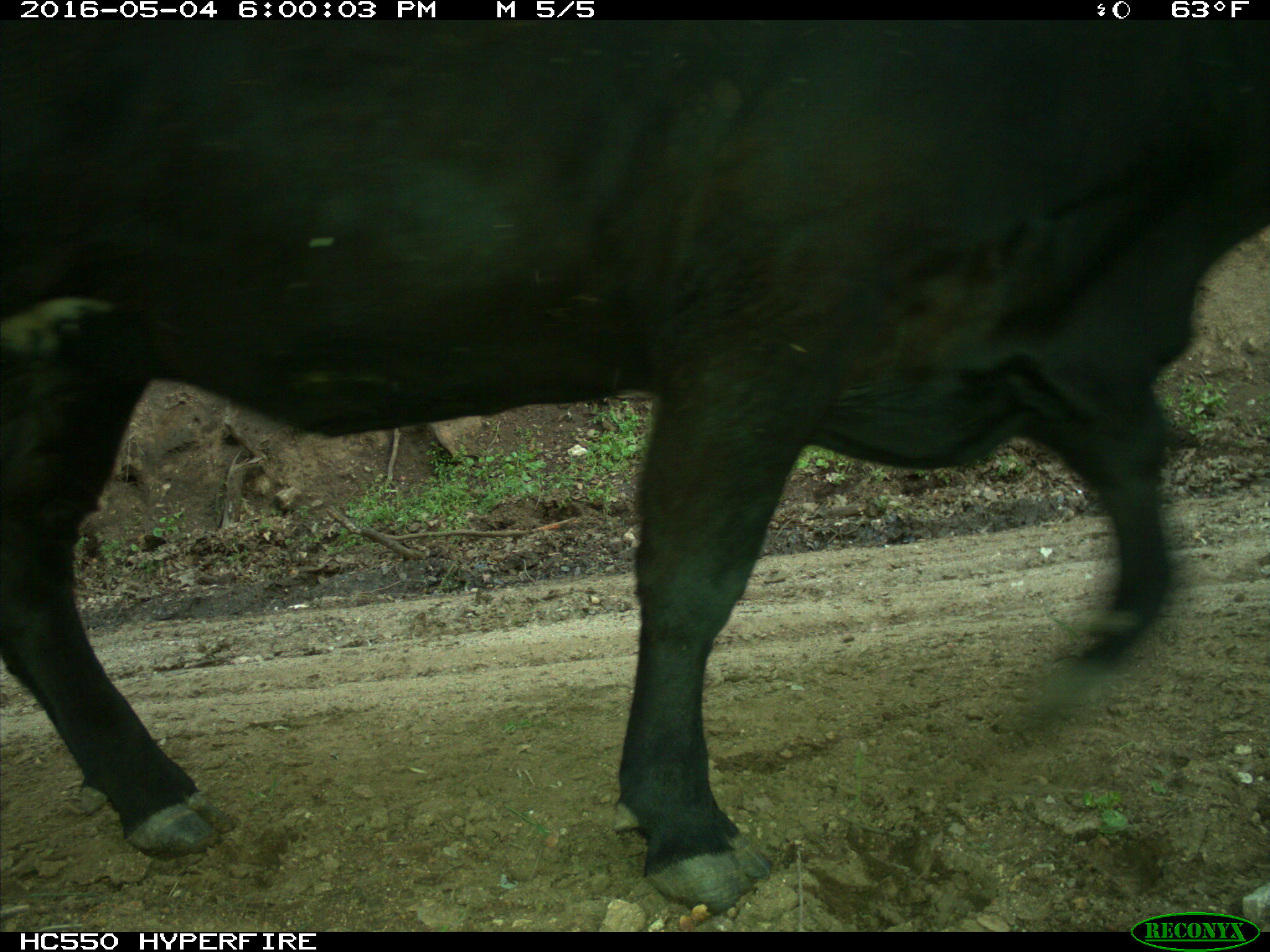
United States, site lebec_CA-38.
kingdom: Animalia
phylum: Chordata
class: Mammalia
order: Artiodactyla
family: Bovidae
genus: Bos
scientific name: Bos taurus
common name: domestic cow